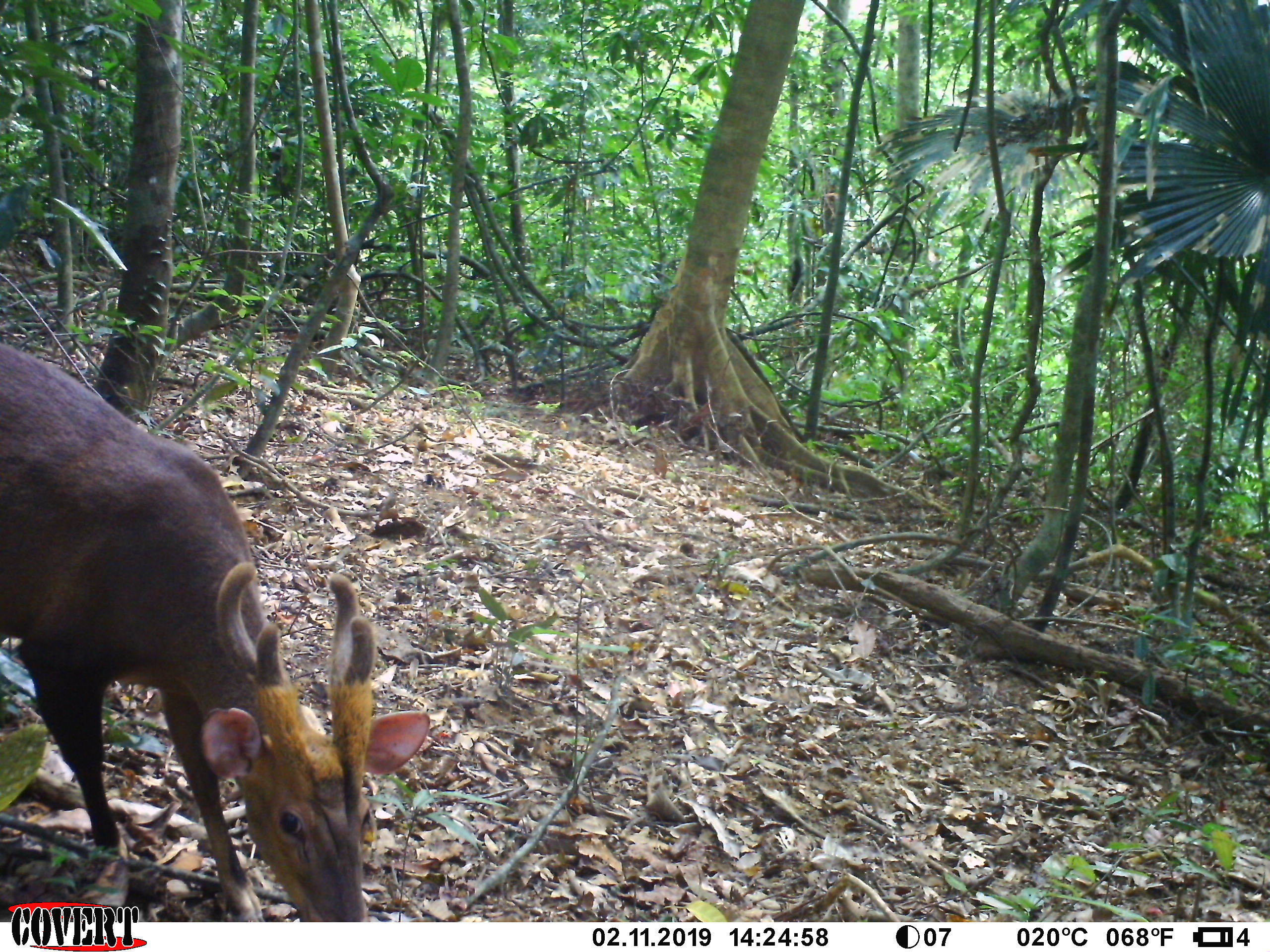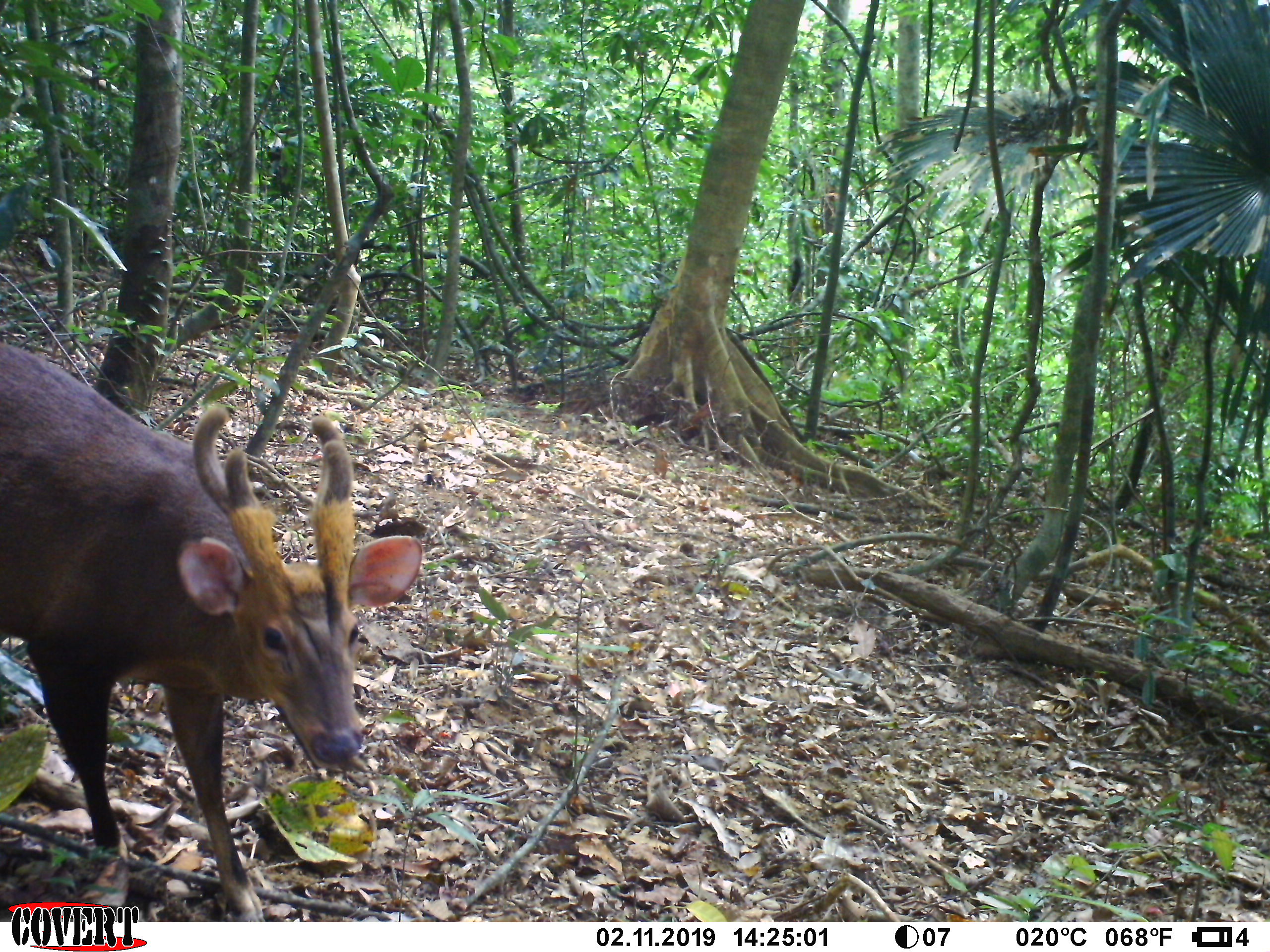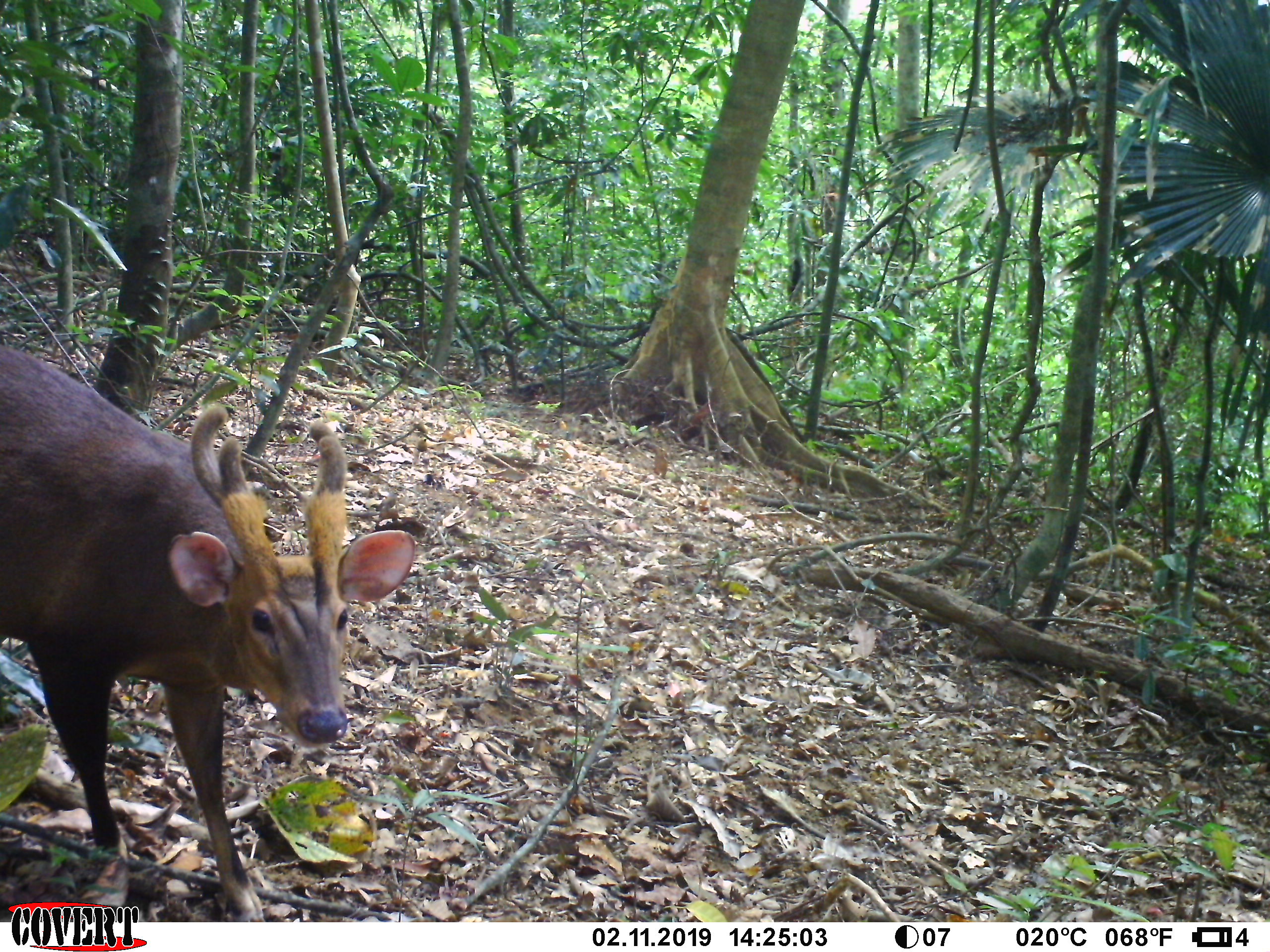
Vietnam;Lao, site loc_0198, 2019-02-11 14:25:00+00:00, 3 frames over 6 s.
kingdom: Animalia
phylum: Chordata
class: Mammalia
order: Artiodactyla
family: Cervidae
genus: Muntiacus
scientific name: Muntiacus vuquangensis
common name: large-antlered muntjac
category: large antlered muntjac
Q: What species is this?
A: Large antlered muntjac (large-antlered muntjac) (Muntiacus vuquangensis).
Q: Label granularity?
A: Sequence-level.